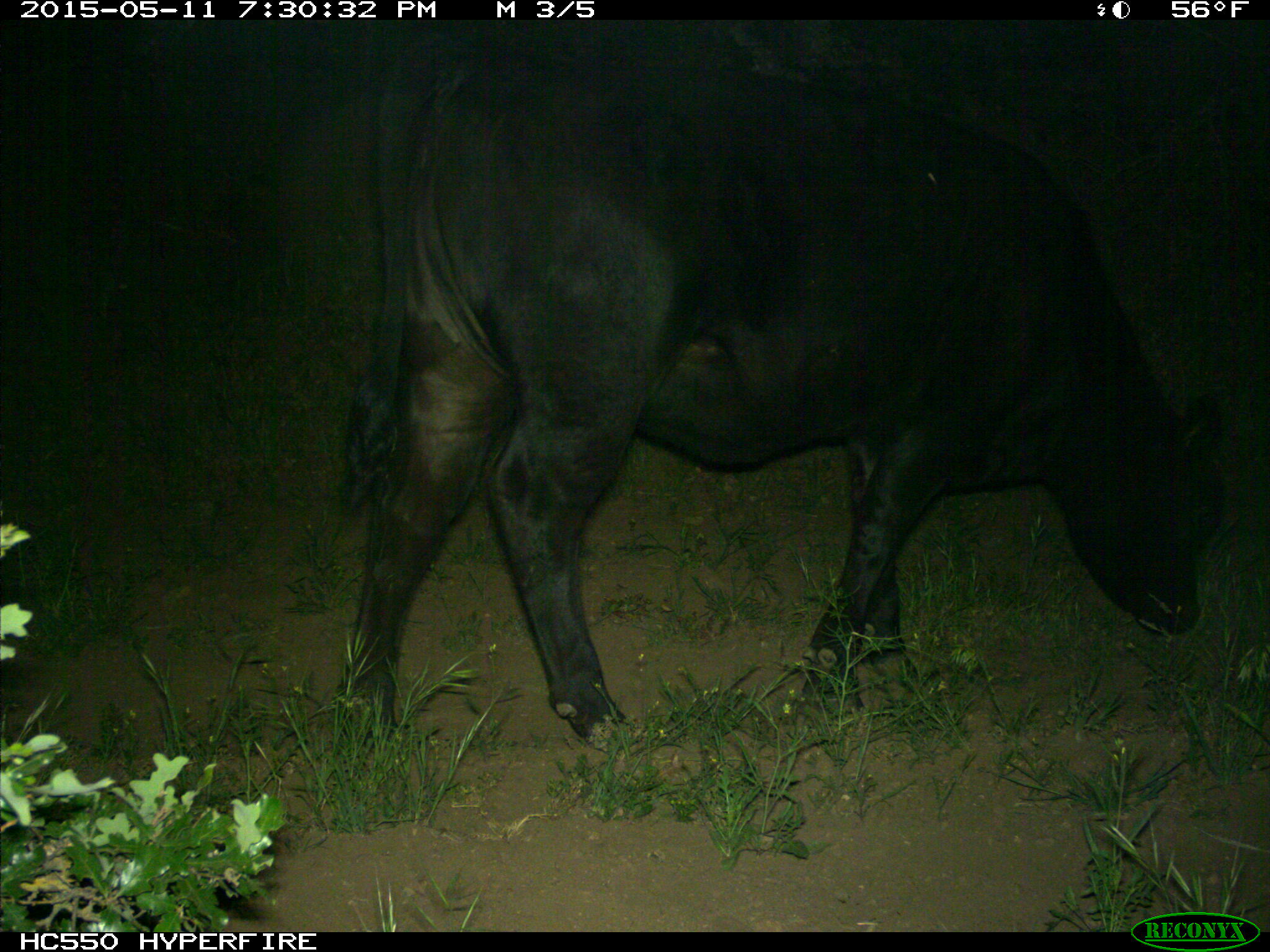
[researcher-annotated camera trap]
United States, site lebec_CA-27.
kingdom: Animalia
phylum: Chordata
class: Mammalia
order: Artiodactyla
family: Bovidae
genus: Bos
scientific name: Bos taurus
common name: domestic cow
Bos taurus (domestic cow).